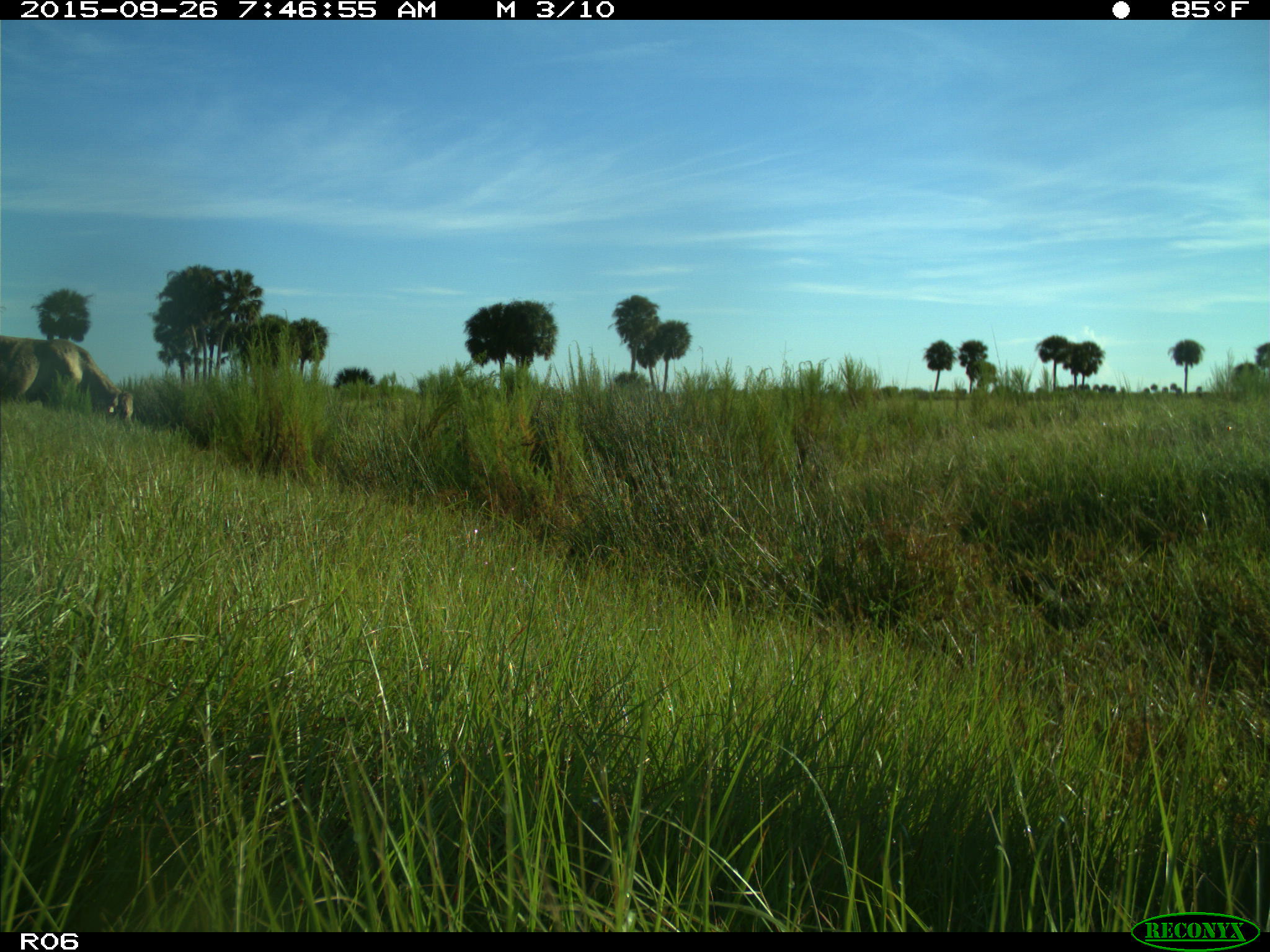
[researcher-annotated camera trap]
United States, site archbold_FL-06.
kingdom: Animalia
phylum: Chordata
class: Mammalia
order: Artiodactyla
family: Bovidae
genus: Bos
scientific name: Bos taurus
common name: domestic cow